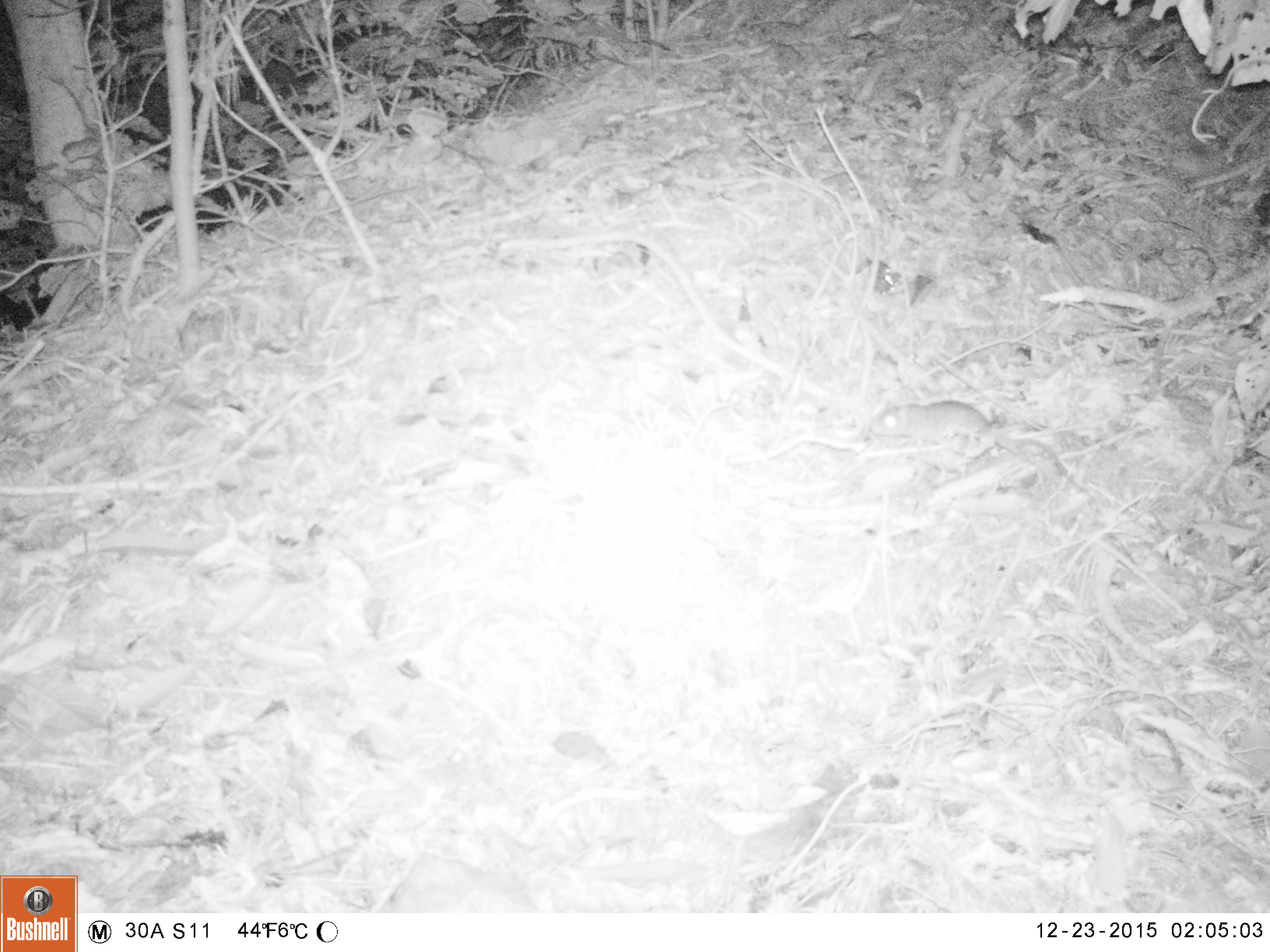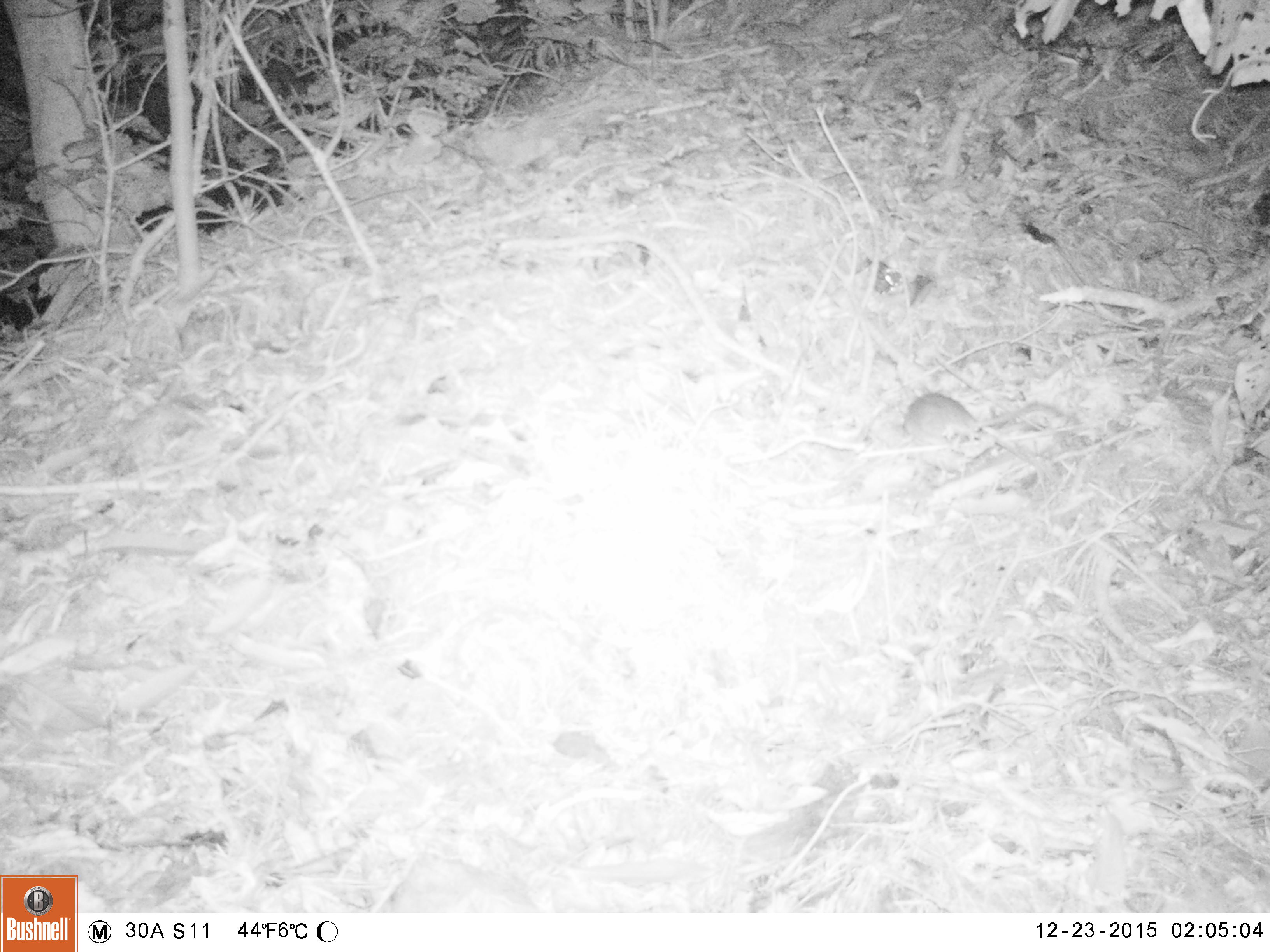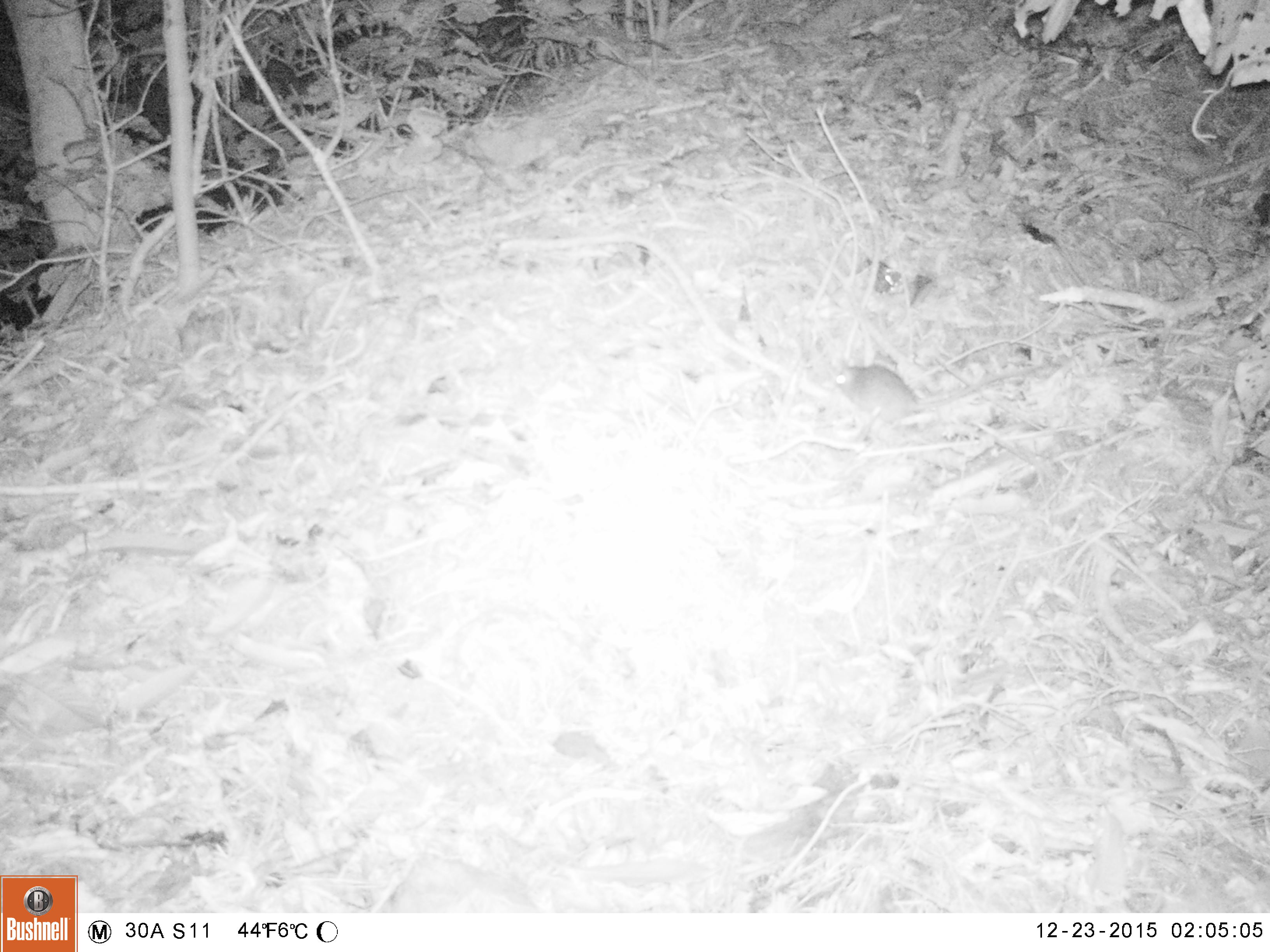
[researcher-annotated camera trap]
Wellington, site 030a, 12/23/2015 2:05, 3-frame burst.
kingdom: Animalia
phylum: Chordata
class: Mammalia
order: Rodentia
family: Muridae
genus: Rattus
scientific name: Rattus rattus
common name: ship rat